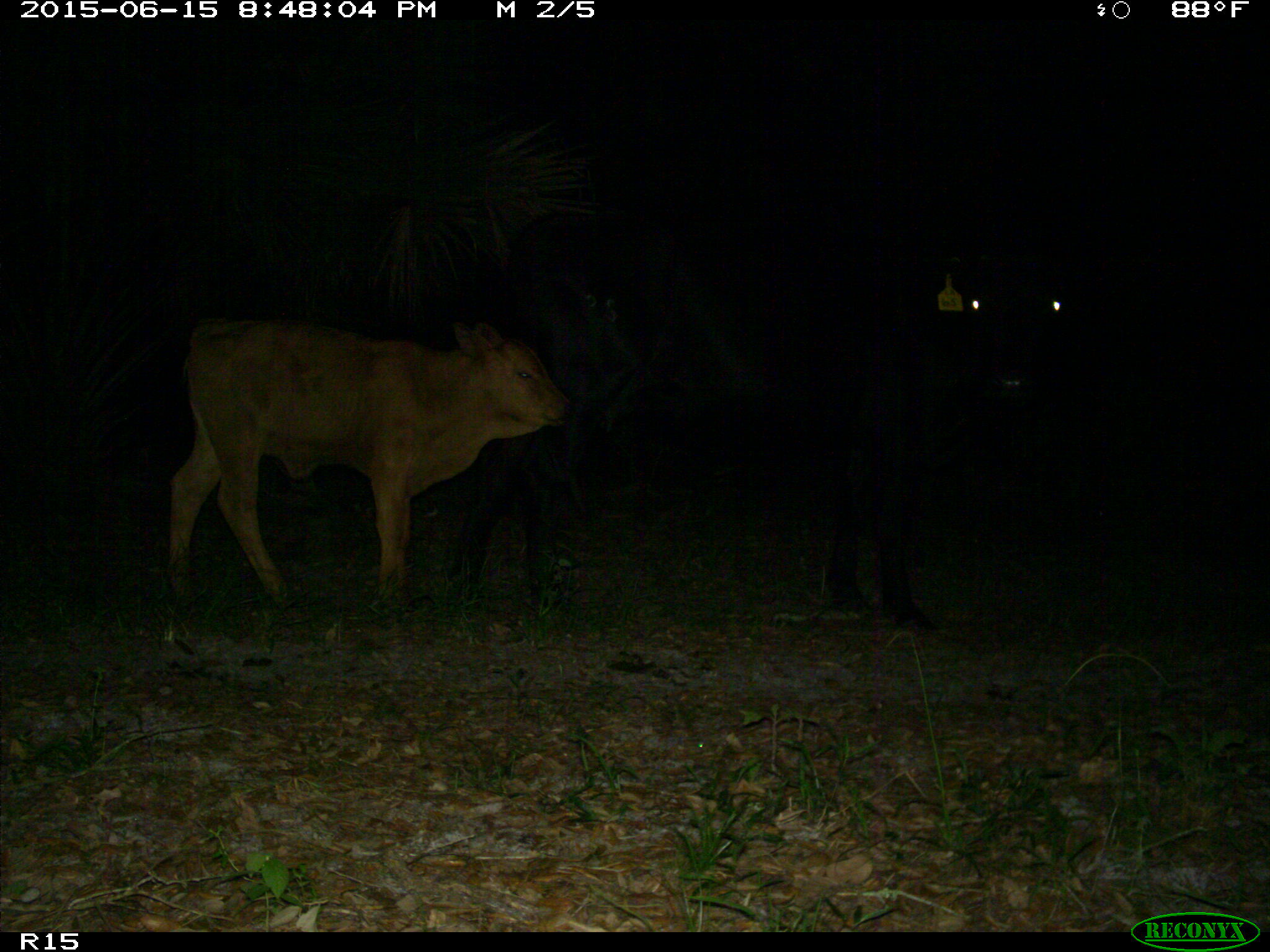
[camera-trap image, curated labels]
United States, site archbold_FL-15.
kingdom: Animalia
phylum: Chordata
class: Mammalia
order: Artiodactyla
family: Bovidae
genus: Bos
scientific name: Bos taurus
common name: domestic cow